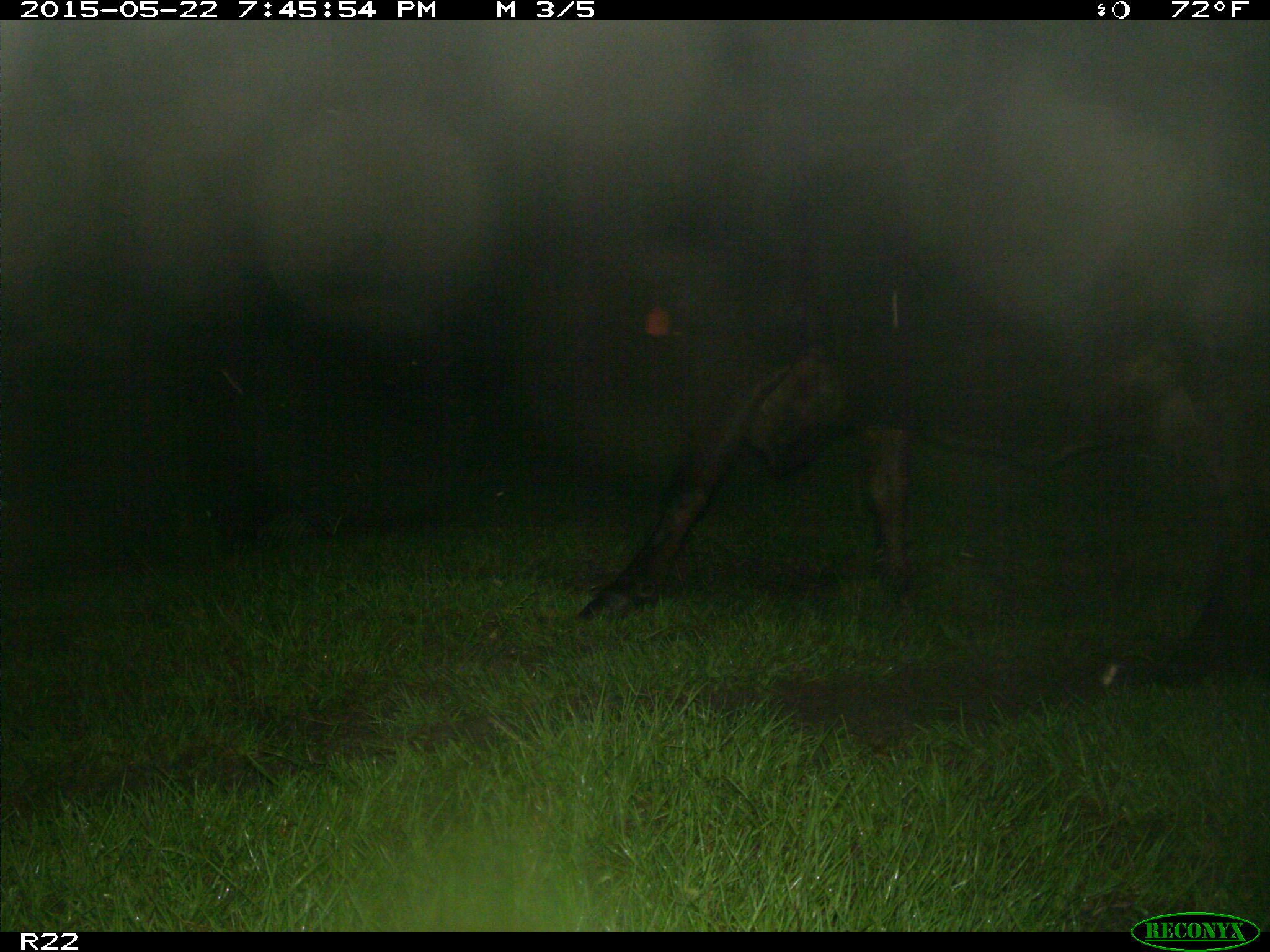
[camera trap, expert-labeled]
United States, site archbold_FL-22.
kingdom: Animalia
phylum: Chordata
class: Mammalia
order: Artiodactyla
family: Bovidae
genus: Bos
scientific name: Bos taurus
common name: domestic cow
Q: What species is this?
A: Bos taurus (domestic cow).